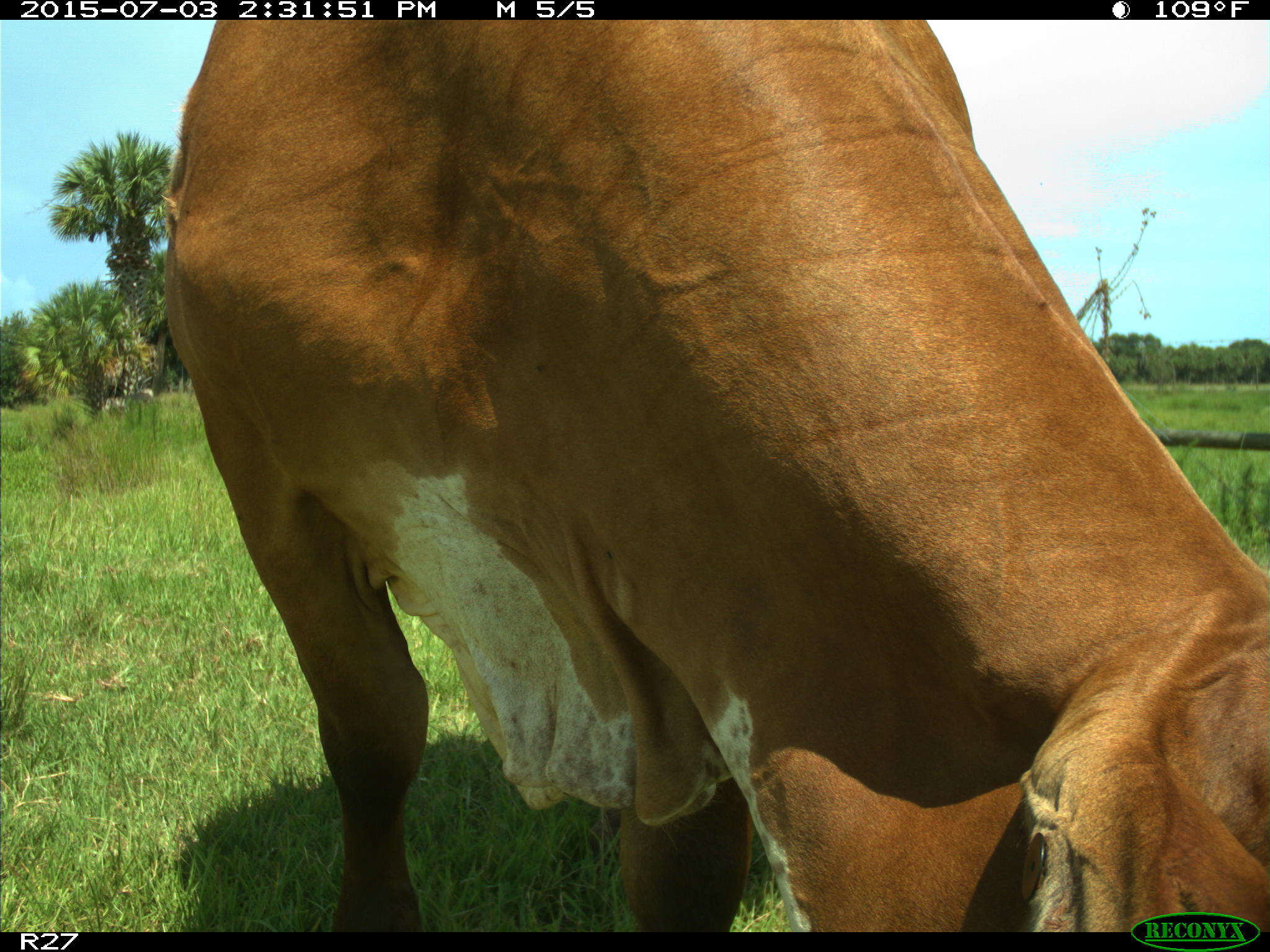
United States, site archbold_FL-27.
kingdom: Animalia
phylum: Chordata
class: Mammalia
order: Artiodactyla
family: Bovidae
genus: Bos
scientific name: Bos taurus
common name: domestic cow